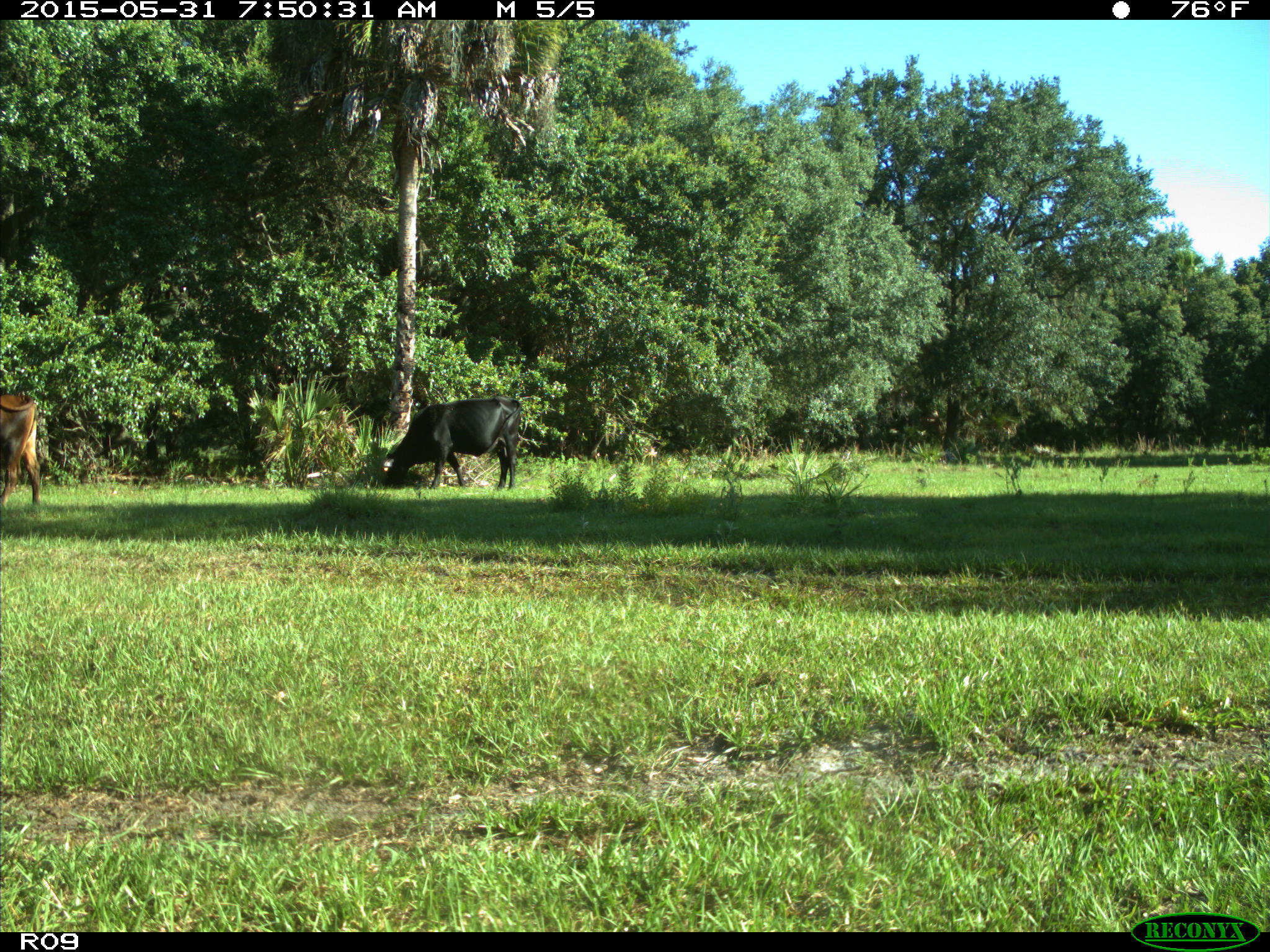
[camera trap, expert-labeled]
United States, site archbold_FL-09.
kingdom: Animalia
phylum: Chordata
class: Mammalia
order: Artiodactyla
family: Bovidae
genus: Bos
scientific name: Bos taurus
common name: domestic cow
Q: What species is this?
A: Bos taurus (domestic cow).